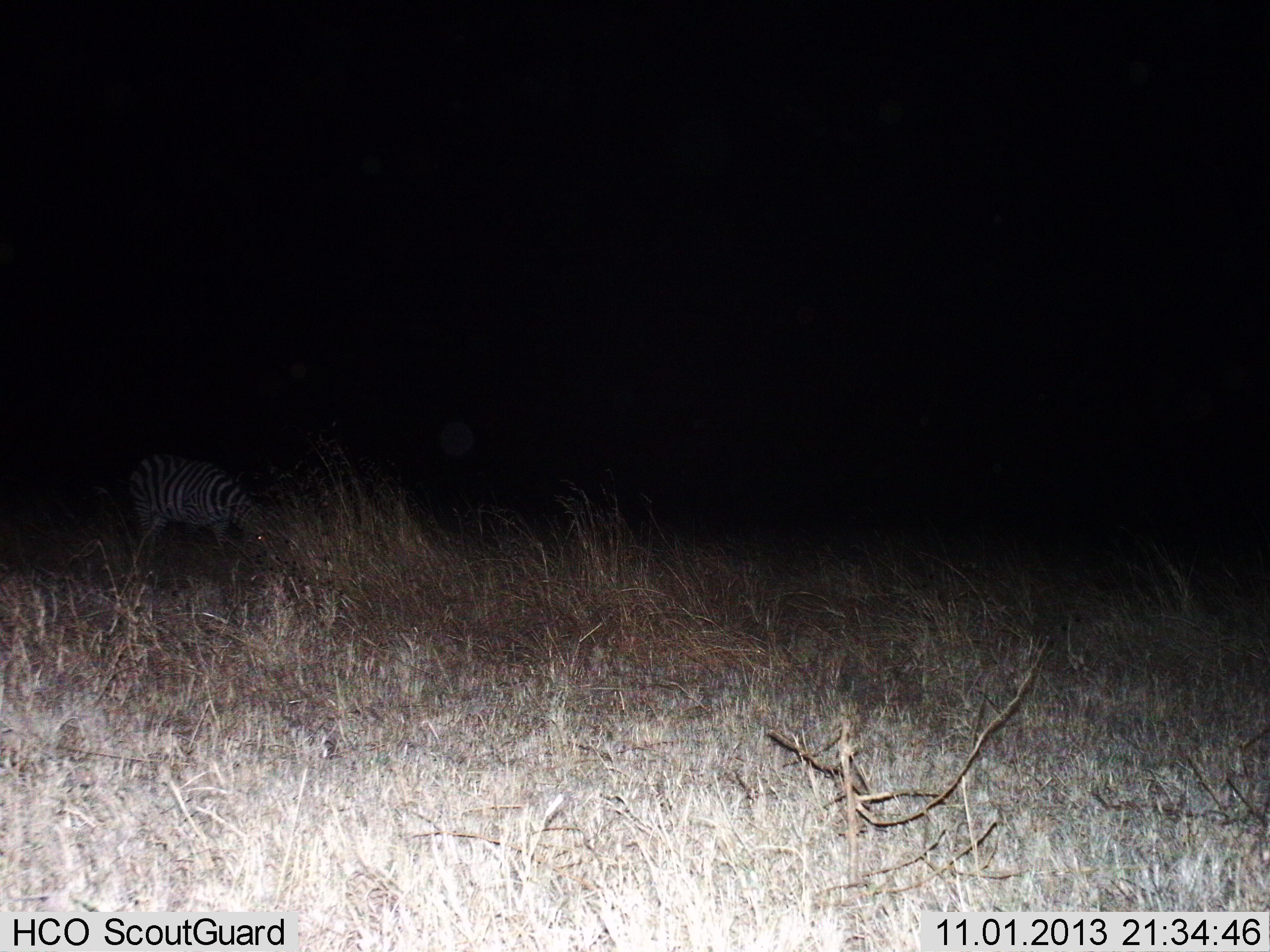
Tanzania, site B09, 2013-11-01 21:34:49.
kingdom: Animalia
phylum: Chordata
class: Mammalia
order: Perissodactyla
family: Equidae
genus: Equus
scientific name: Equus quagga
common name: plains zebra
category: zebra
Zebra (plains zebra) (Equus quagga), count 1. Behavior (volunteer vote fractions): standing 40%, resting 0%, moving 0%, interacting 0%. Young present (vote fraction): 0%. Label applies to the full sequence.